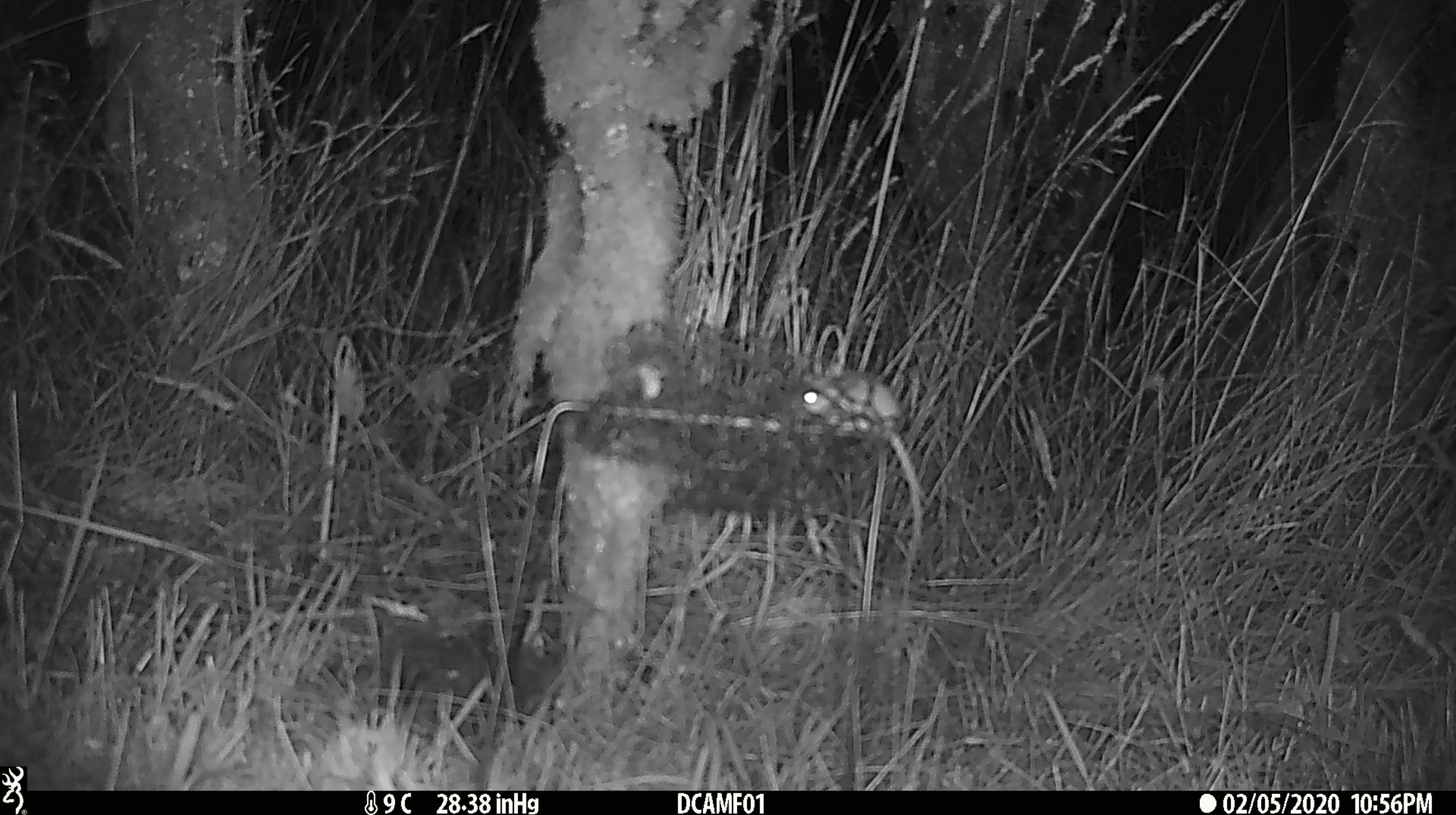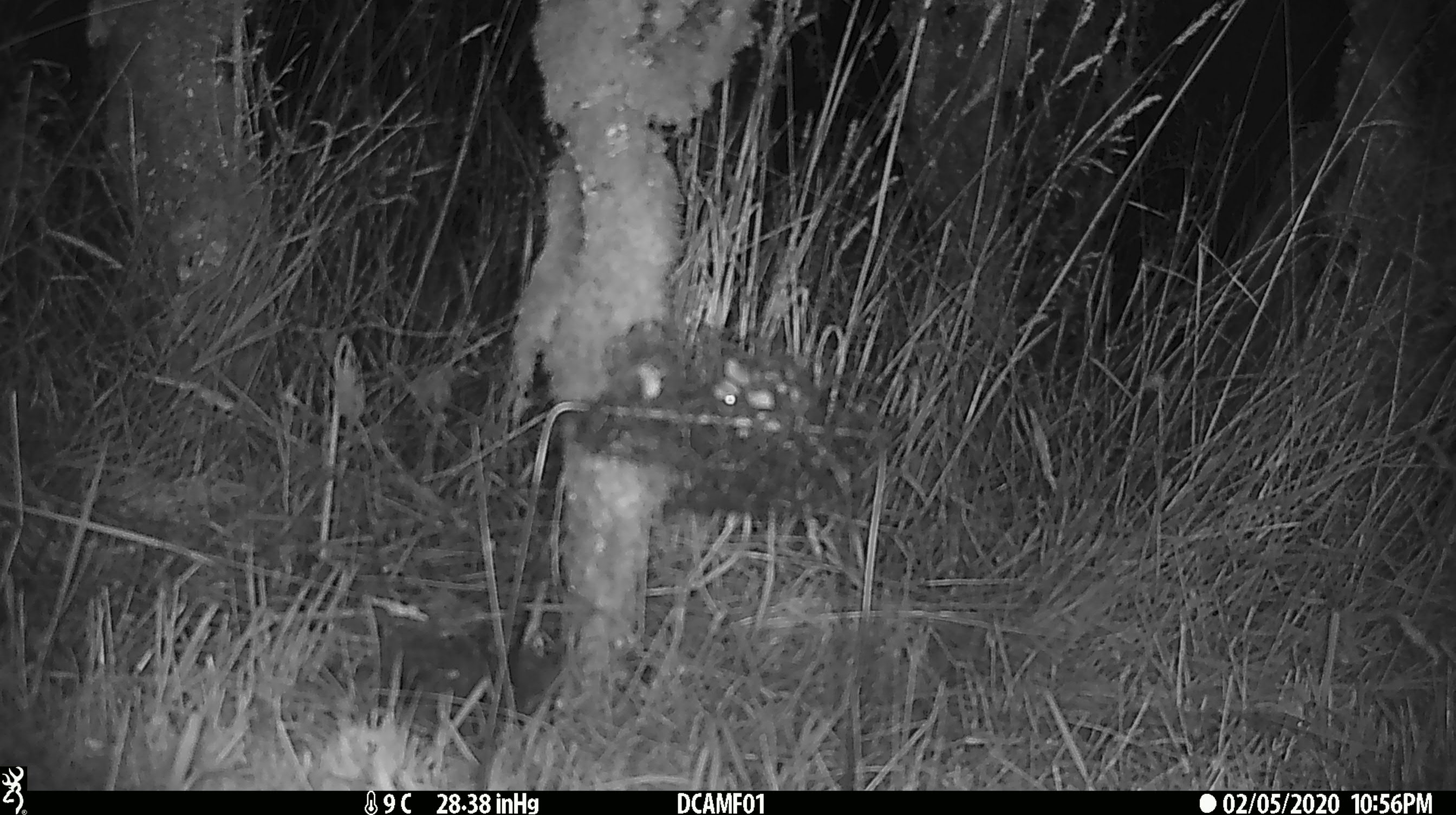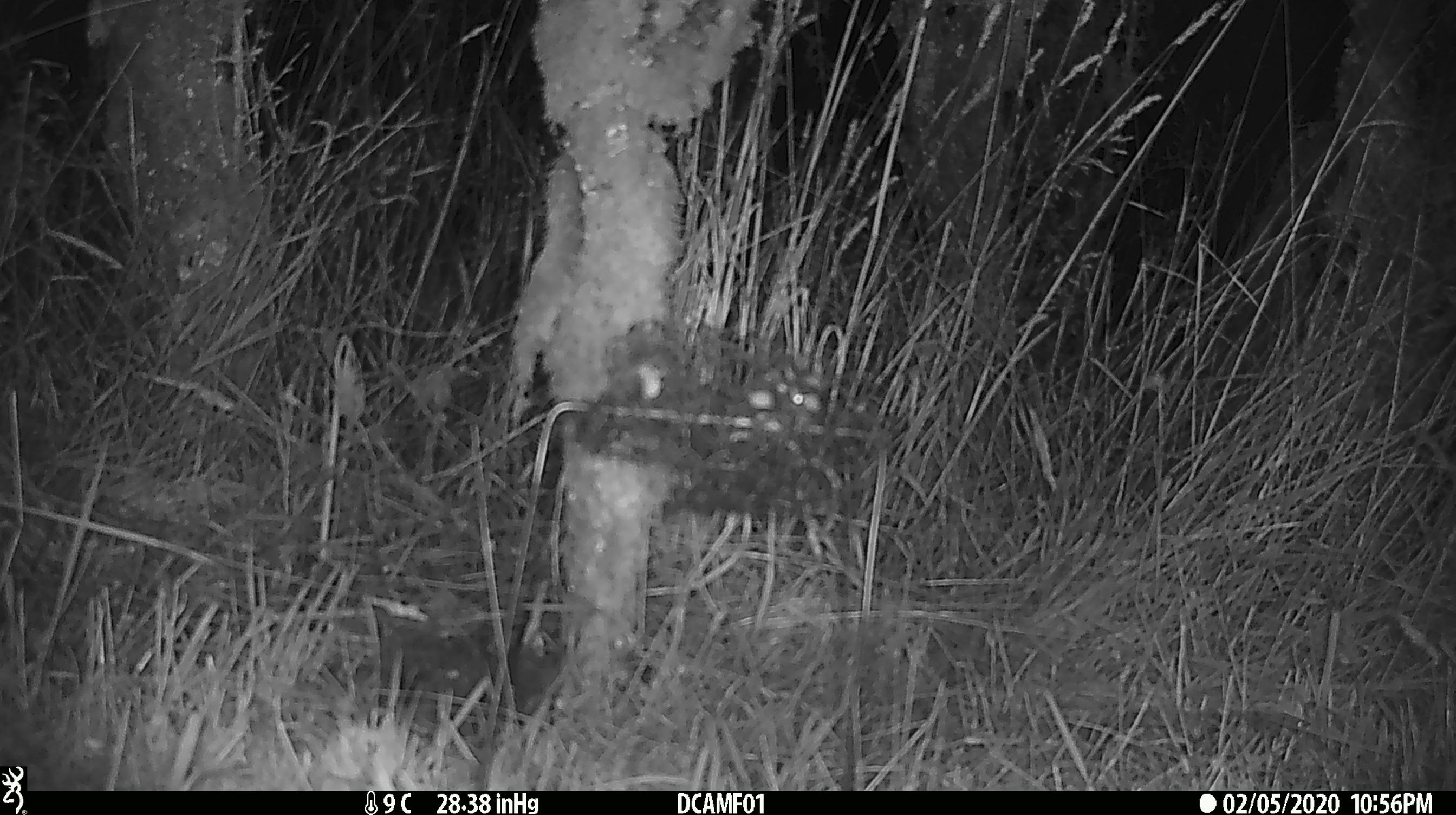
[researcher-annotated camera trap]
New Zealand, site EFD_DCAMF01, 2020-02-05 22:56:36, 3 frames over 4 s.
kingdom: Animalia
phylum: Chordata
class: Mammalia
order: Rodentia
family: Muridae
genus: Mus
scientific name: Mus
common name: mouse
Mouse (Mus).